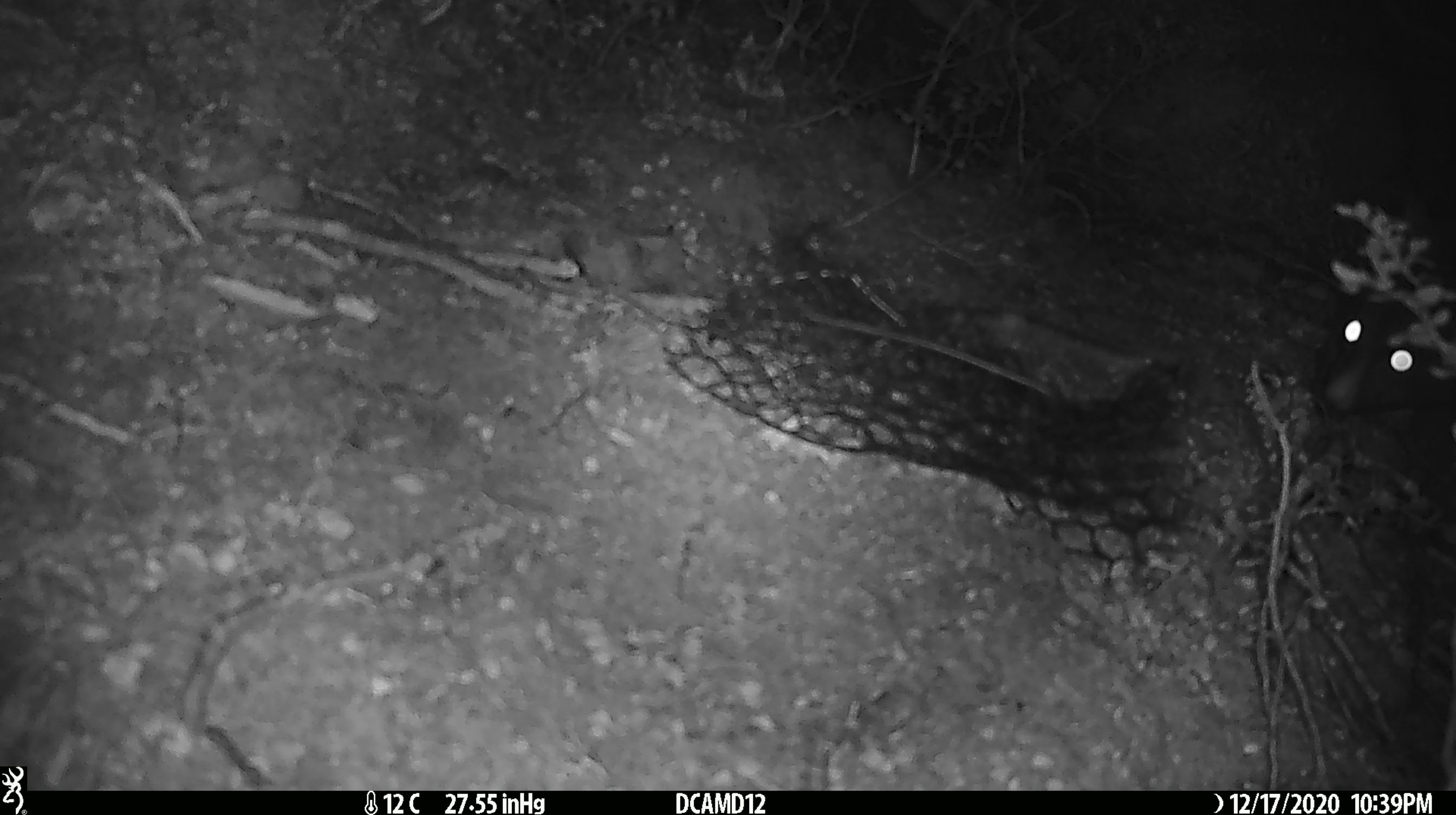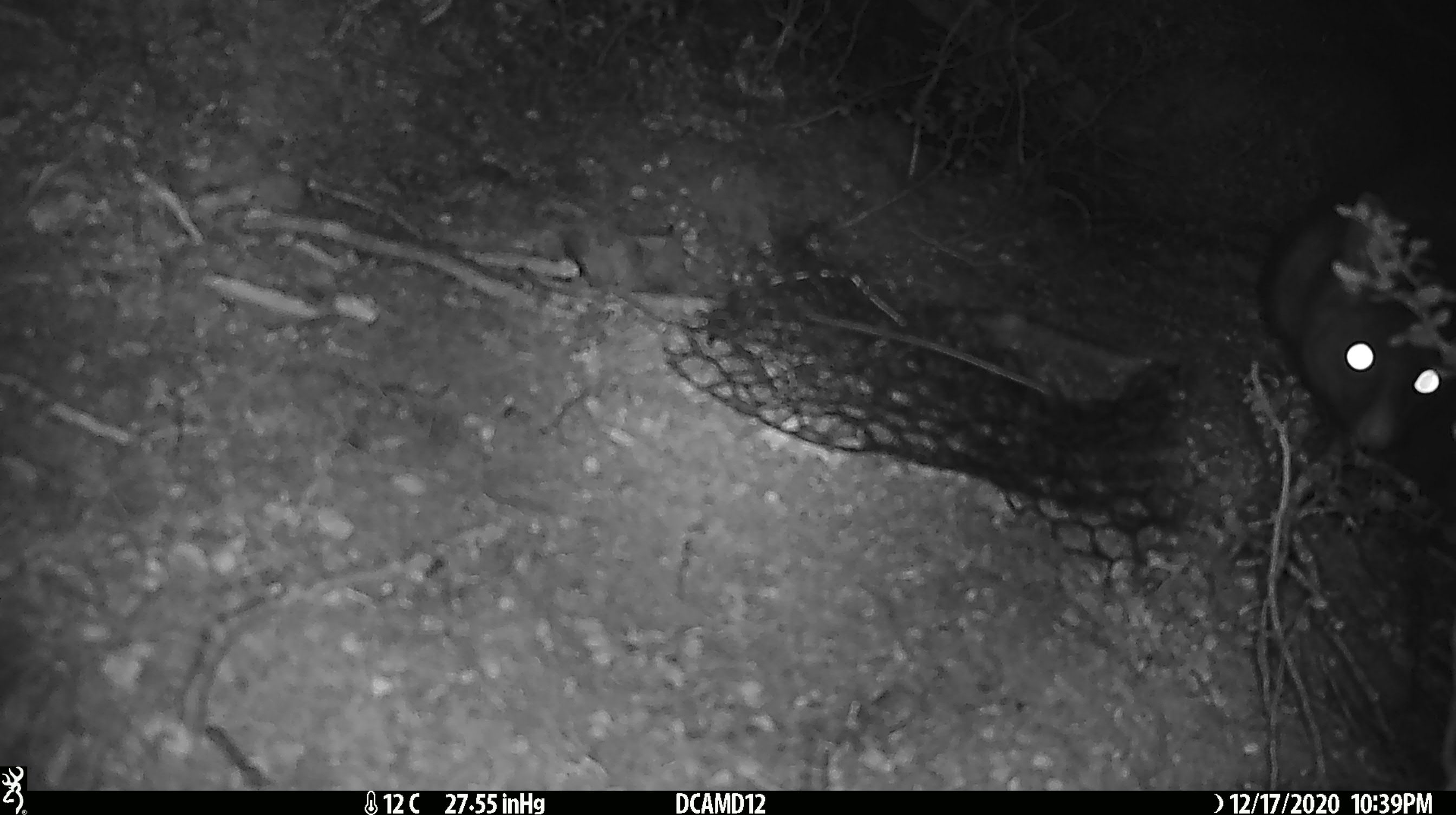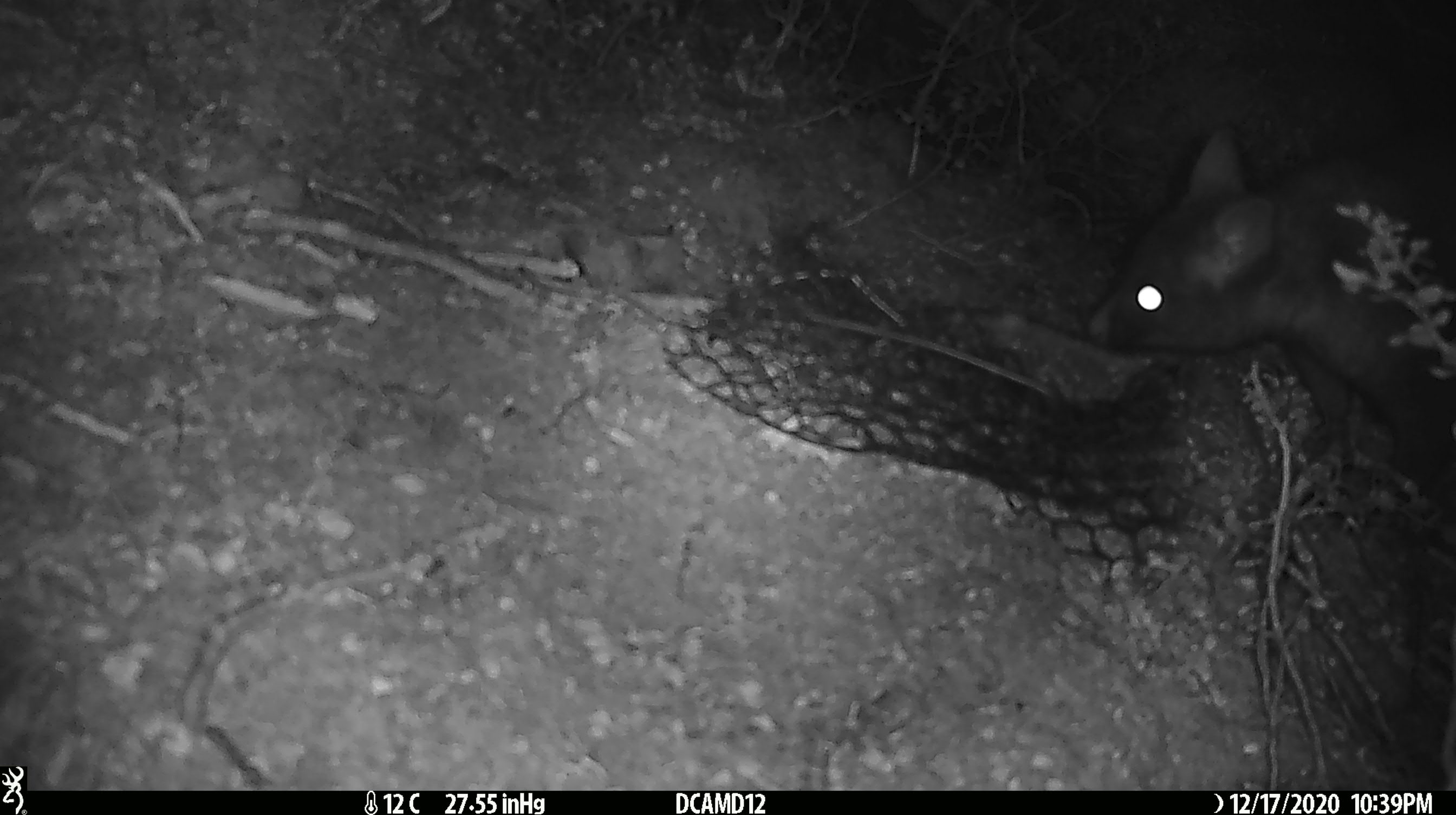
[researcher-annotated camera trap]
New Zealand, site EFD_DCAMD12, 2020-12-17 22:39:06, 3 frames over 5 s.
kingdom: Animalia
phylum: Chordata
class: Mammalia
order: Diprotodontia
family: Phalangeridae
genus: Trichosurus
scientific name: Trichosurus vulpecula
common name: common brushtail possum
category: possum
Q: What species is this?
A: Possum (common brushtail possum) (Trichosurus vulpecula).